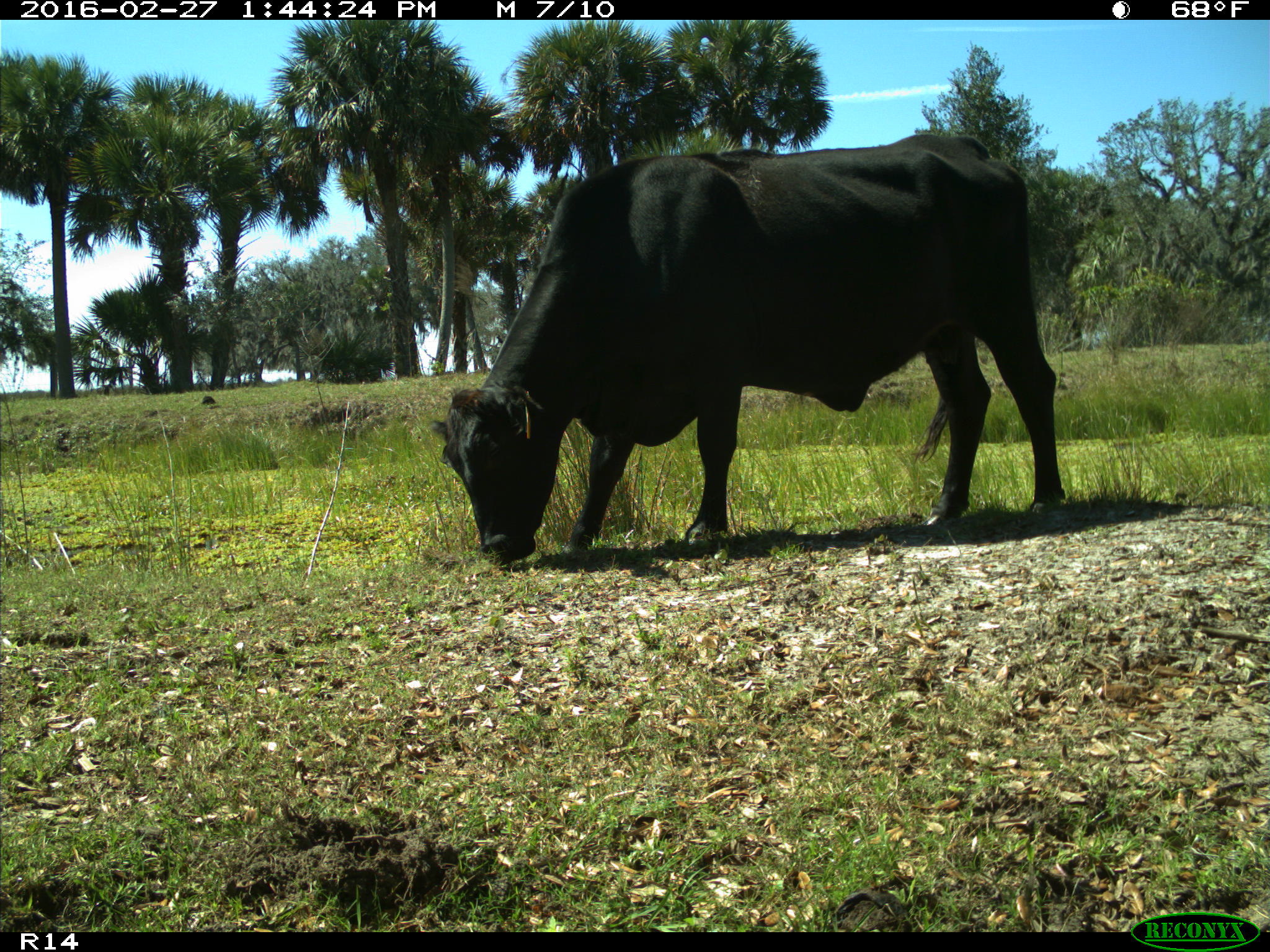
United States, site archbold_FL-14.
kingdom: Animalia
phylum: Chordata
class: Mammalia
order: Artiodactyla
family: Bovidae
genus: Bos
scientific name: Bos taurus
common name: domestic cow